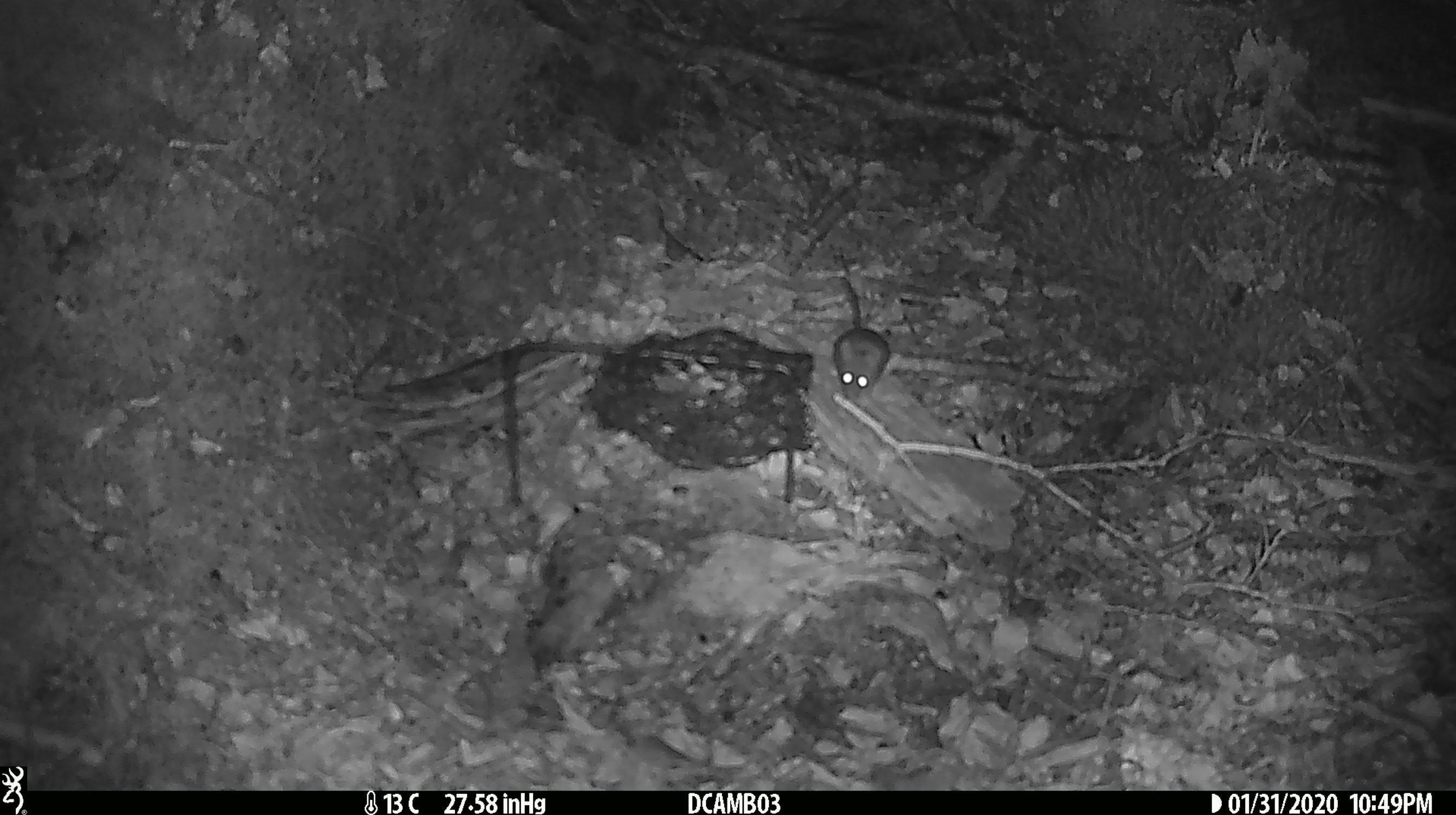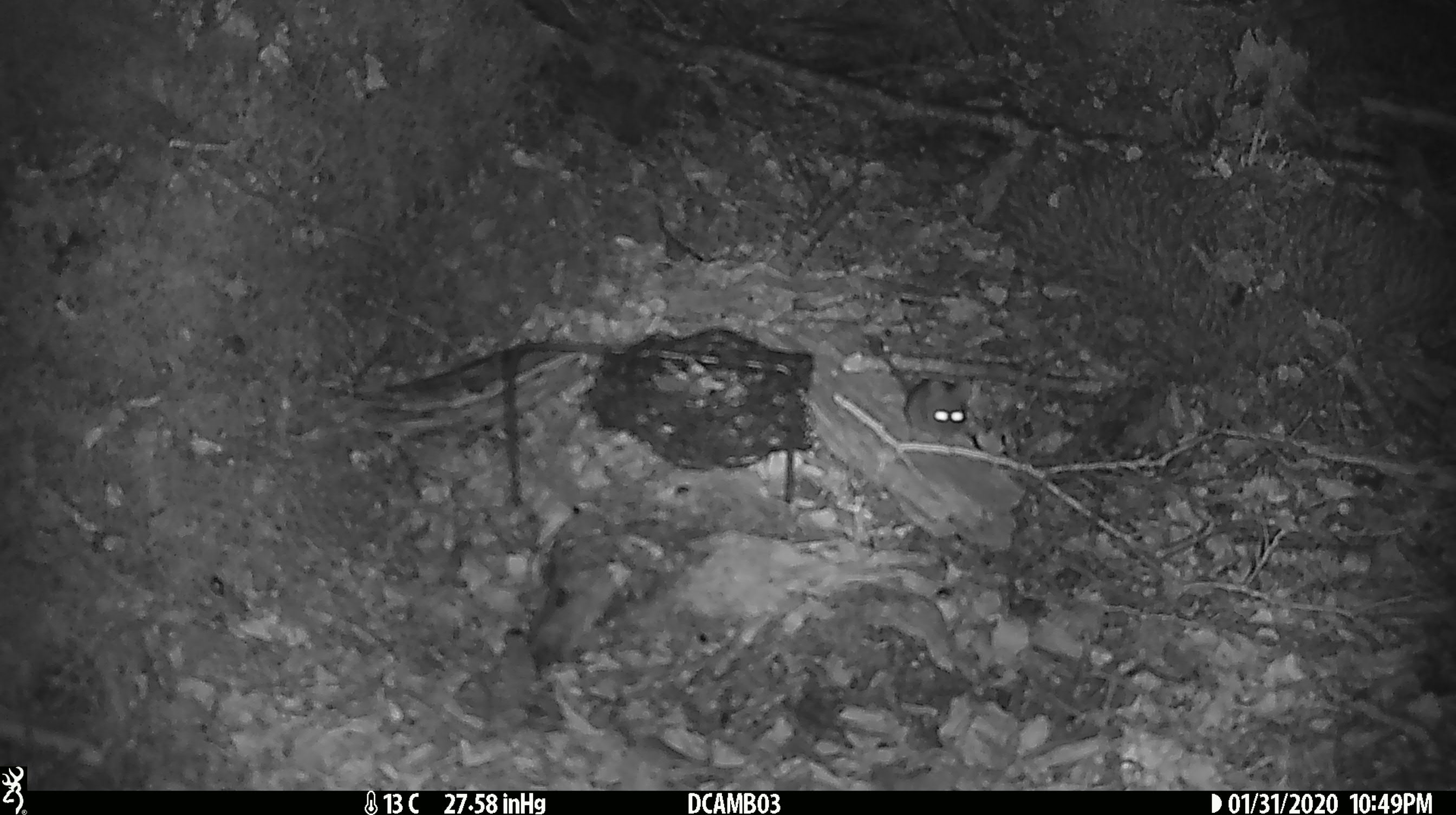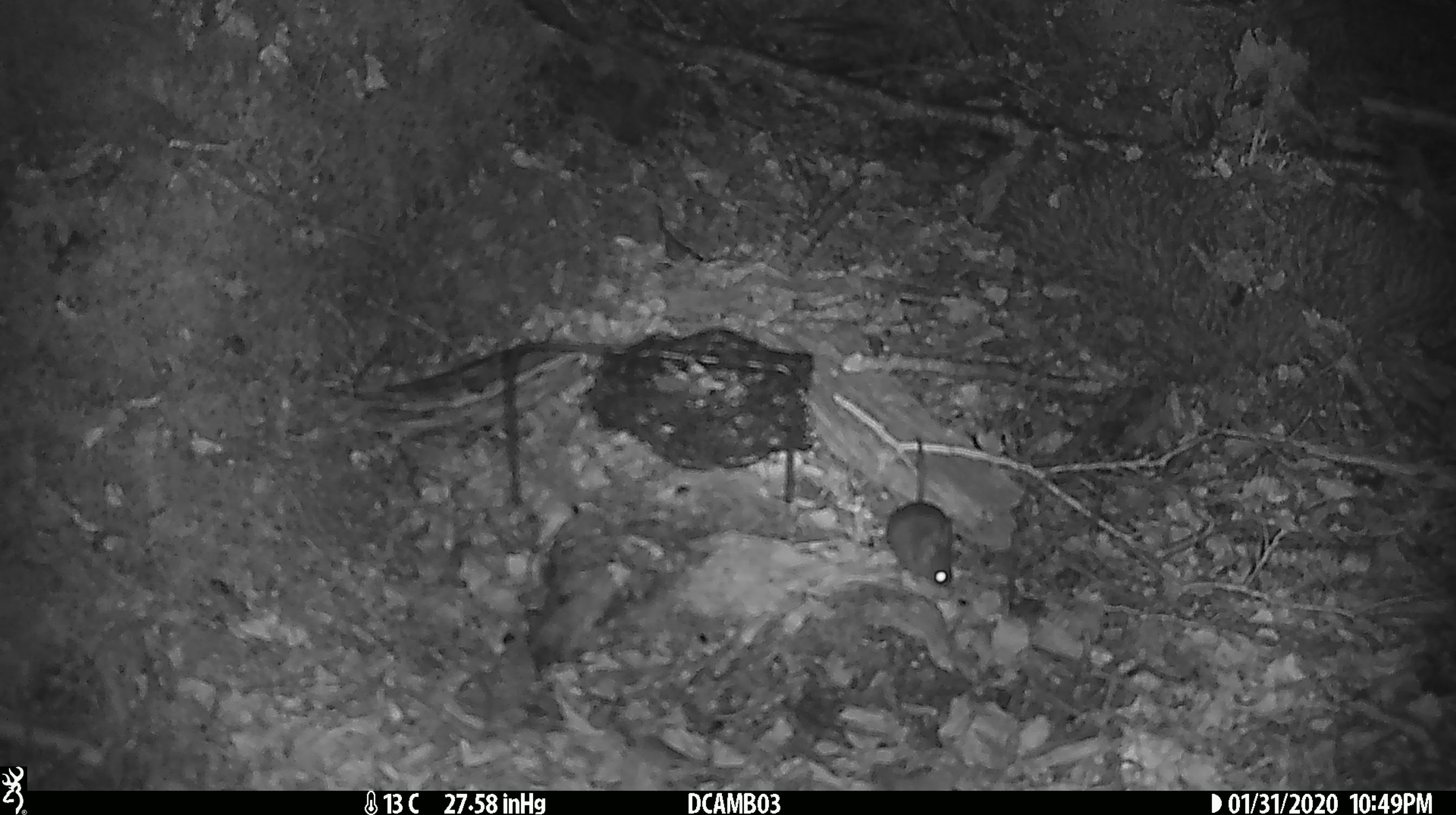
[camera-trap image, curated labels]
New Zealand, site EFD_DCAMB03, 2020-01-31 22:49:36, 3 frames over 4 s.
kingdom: Animalia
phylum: Chordata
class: Mammalia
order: Rodentia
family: Muridae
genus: Mus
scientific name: Mus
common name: mouse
Mouse (Mus).